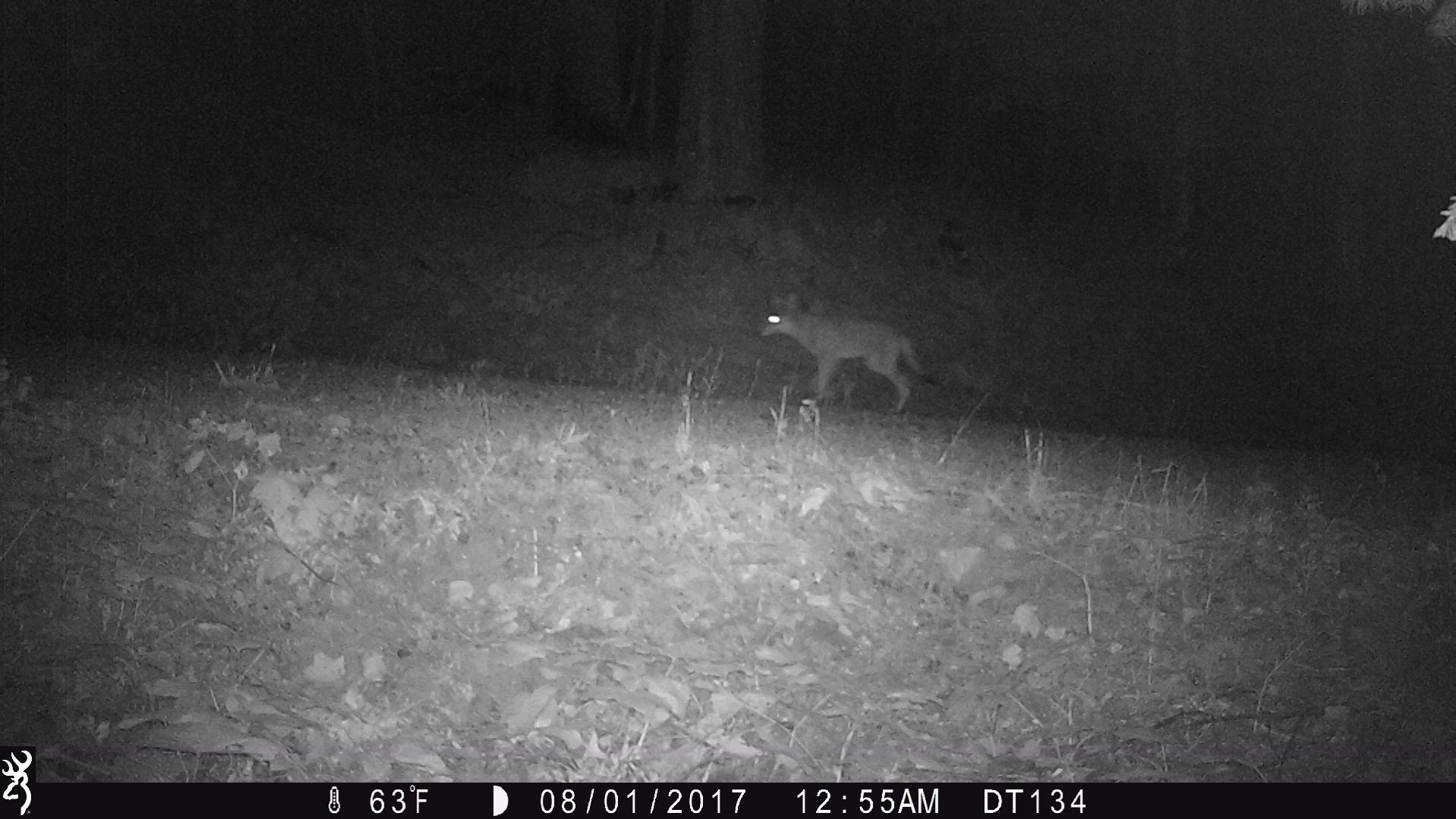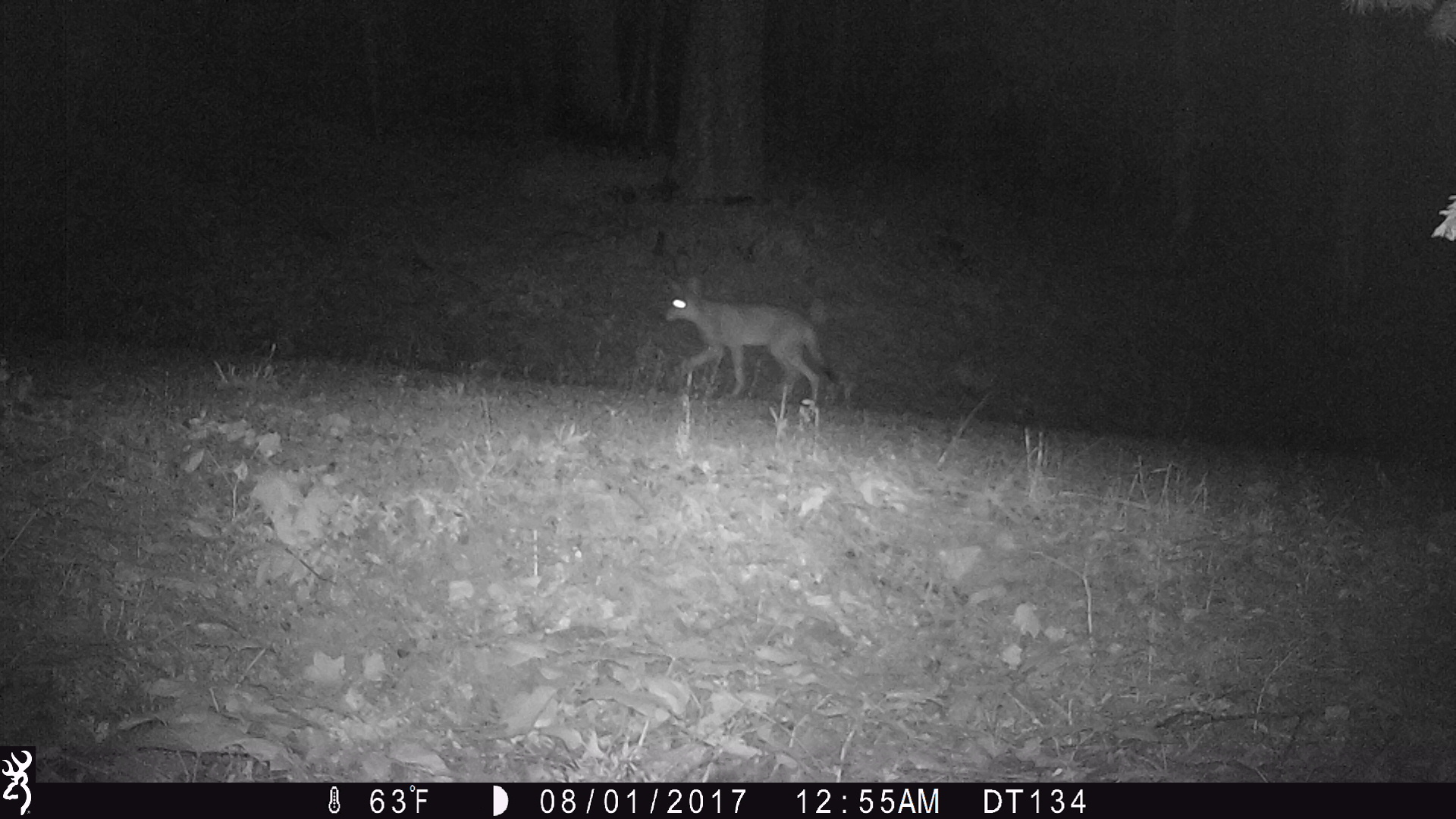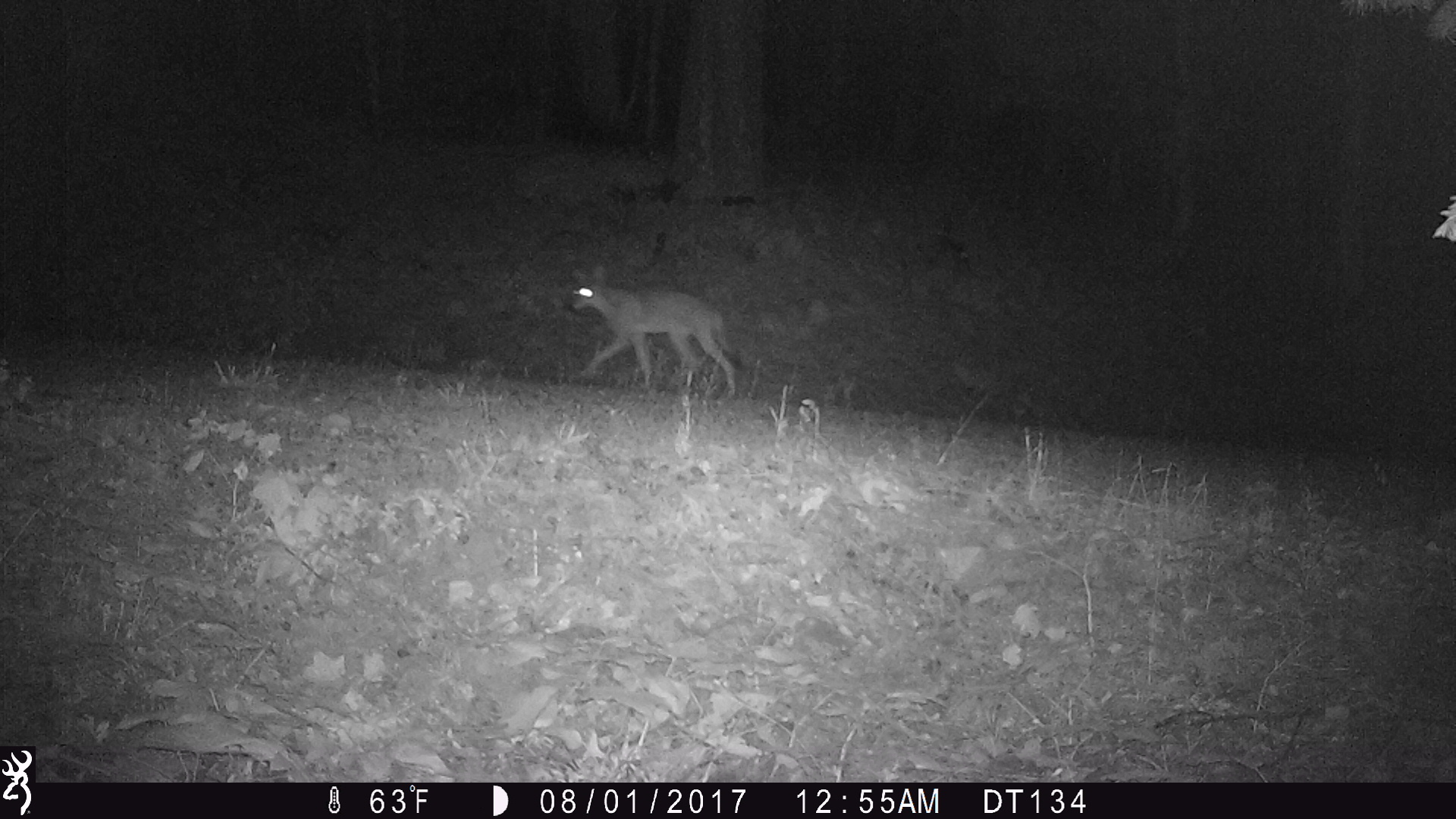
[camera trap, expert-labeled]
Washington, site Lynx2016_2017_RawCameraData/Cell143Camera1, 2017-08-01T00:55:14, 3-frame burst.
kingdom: Animalia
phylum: Chordata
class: Mammalia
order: Carnivora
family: Canidae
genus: Canis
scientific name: Canis latrans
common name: coyote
Canis latrans (coyote). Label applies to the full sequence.